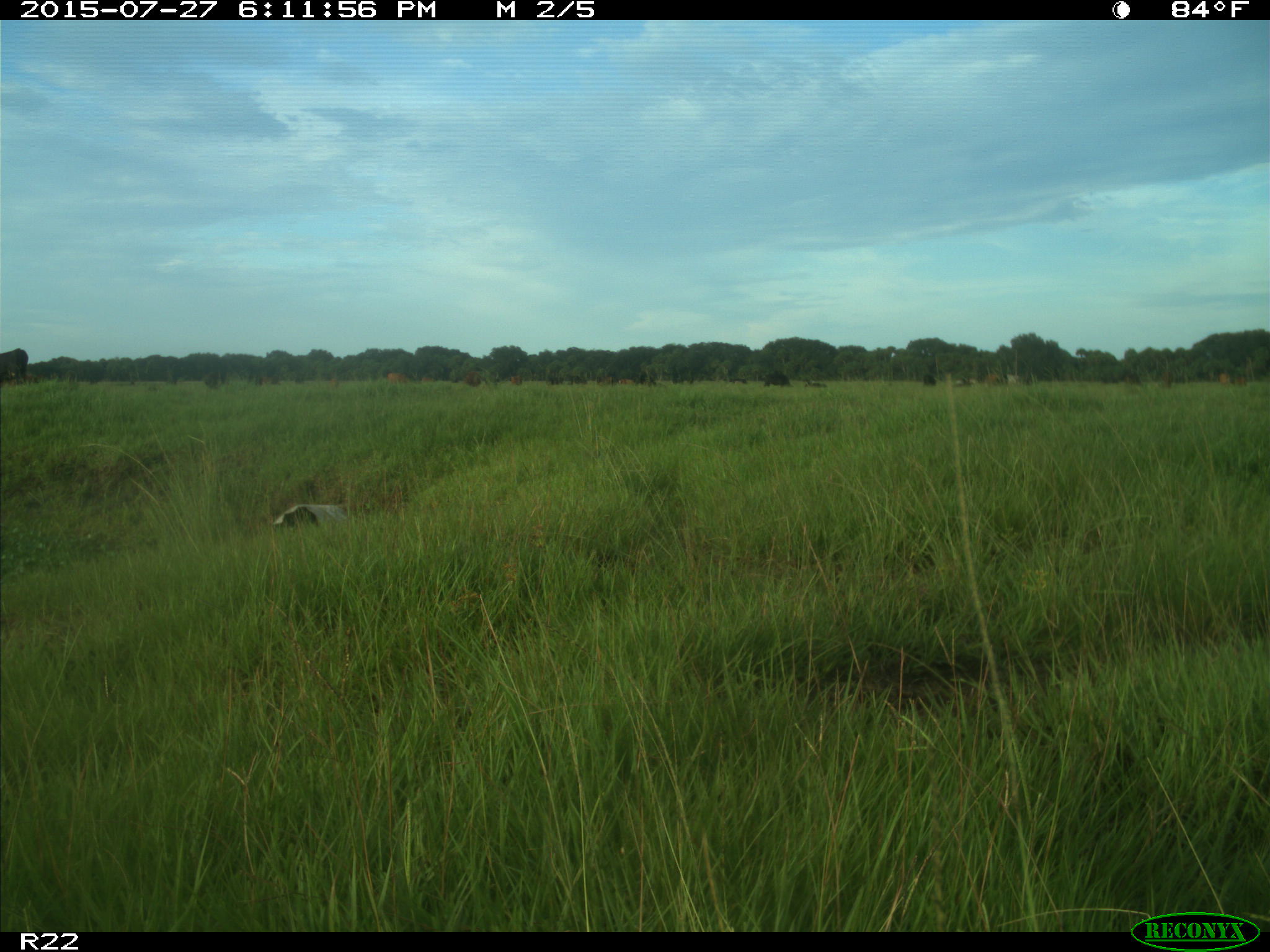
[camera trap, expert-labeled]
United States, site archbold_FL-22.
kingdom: Animalia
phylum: Chordata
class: Mammalia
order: Artiodactyla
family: Bovidae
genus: Bos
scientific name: Bos taurus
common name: domestic cow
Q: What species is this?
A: Bos taurus (domestic cow).